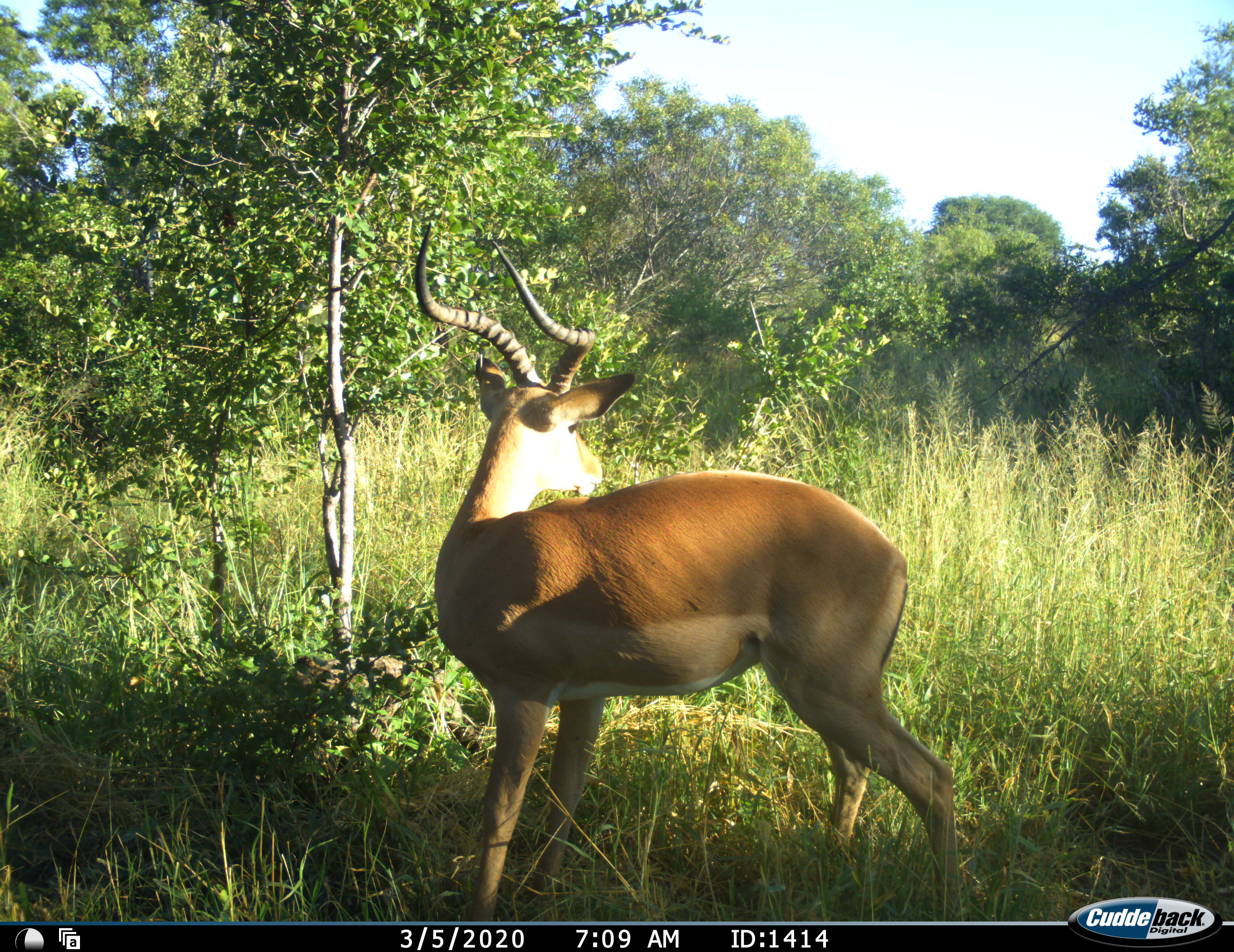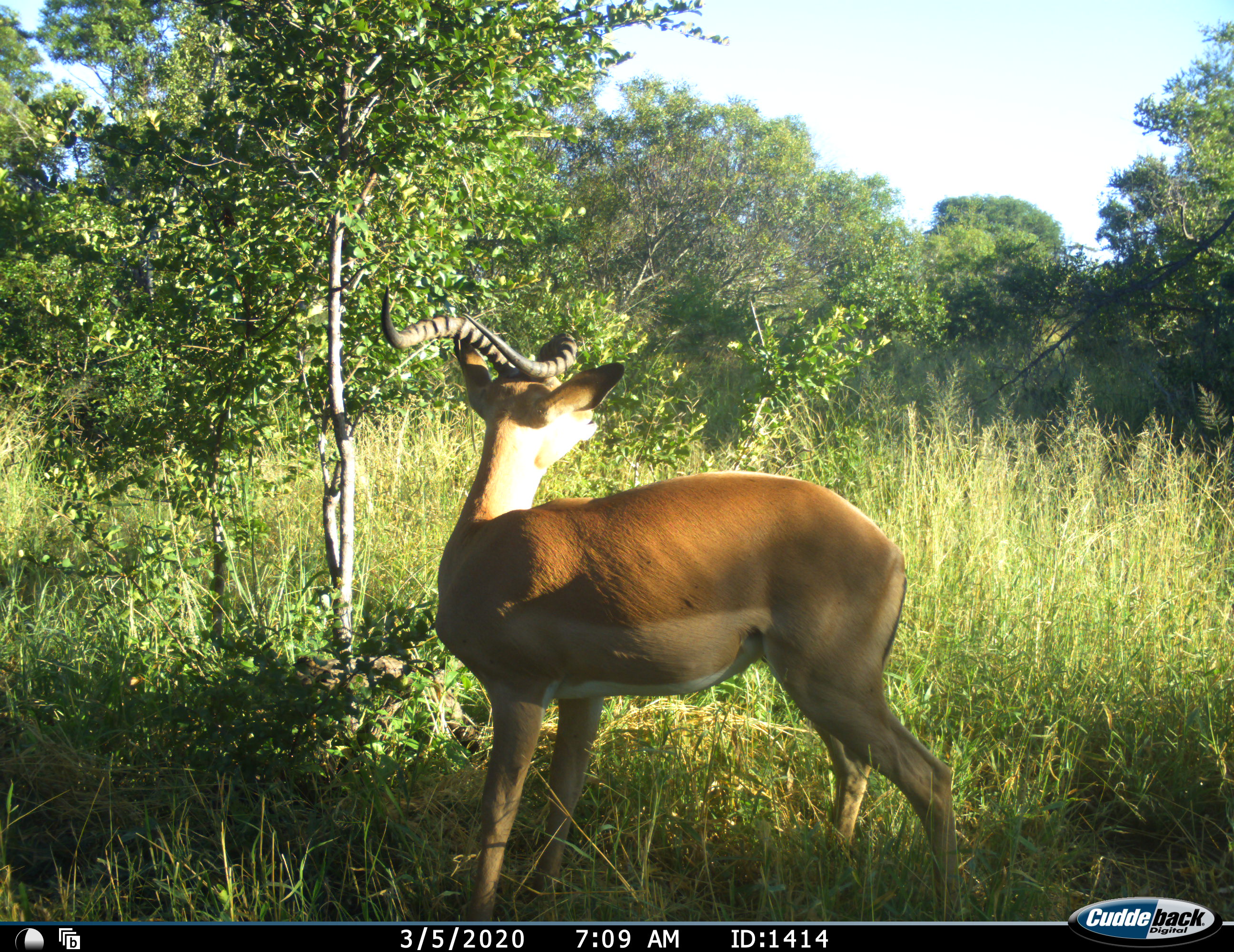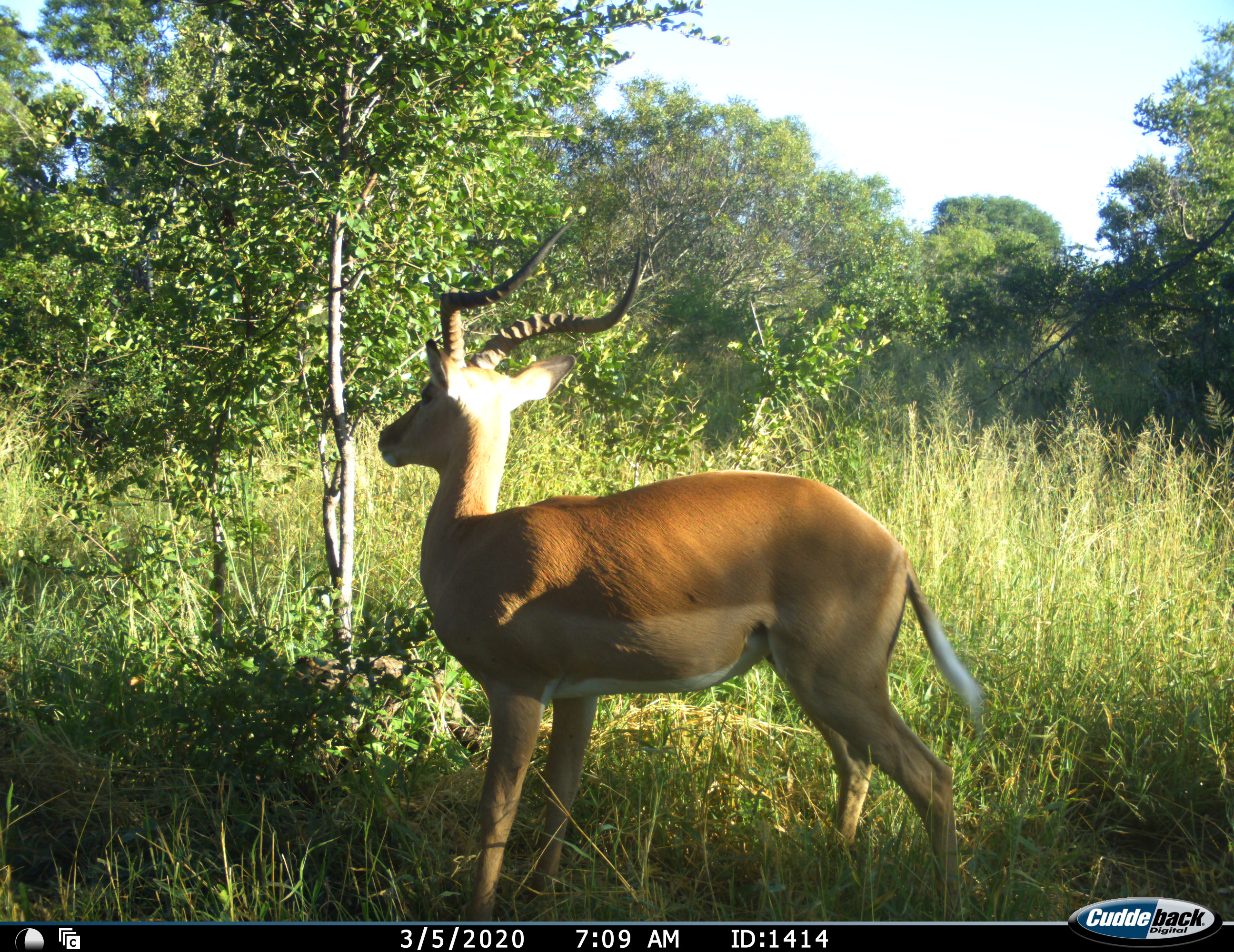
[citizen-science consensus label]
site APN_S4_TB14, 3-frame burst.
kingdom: Animalia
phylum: Chordata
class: Mammalia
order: Artiodactyla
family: Bovidae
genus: Aepyceros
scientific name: Aepyceros melampus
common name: impala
Impala (Aepyceros melampus), count 1. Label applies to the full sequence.